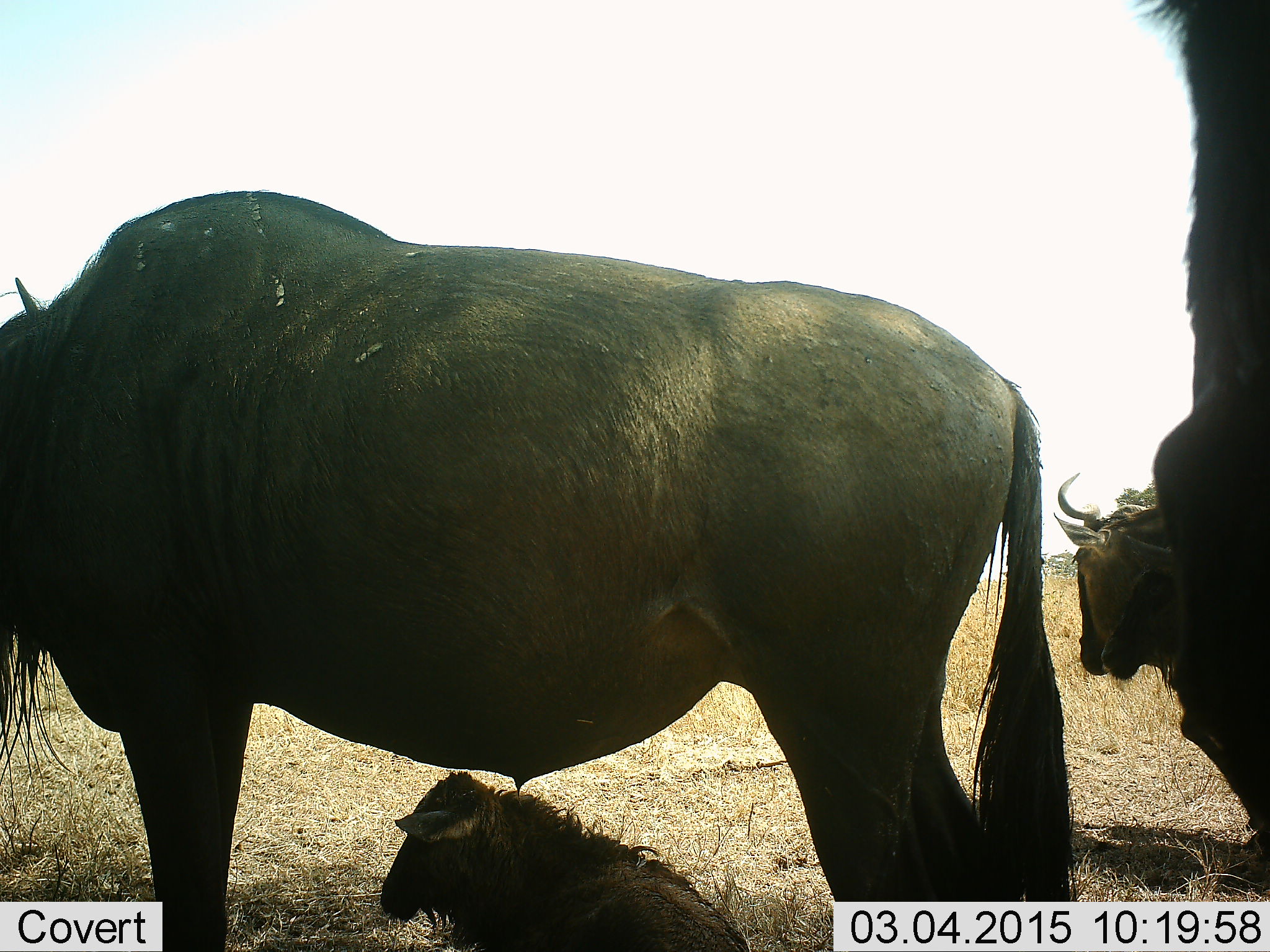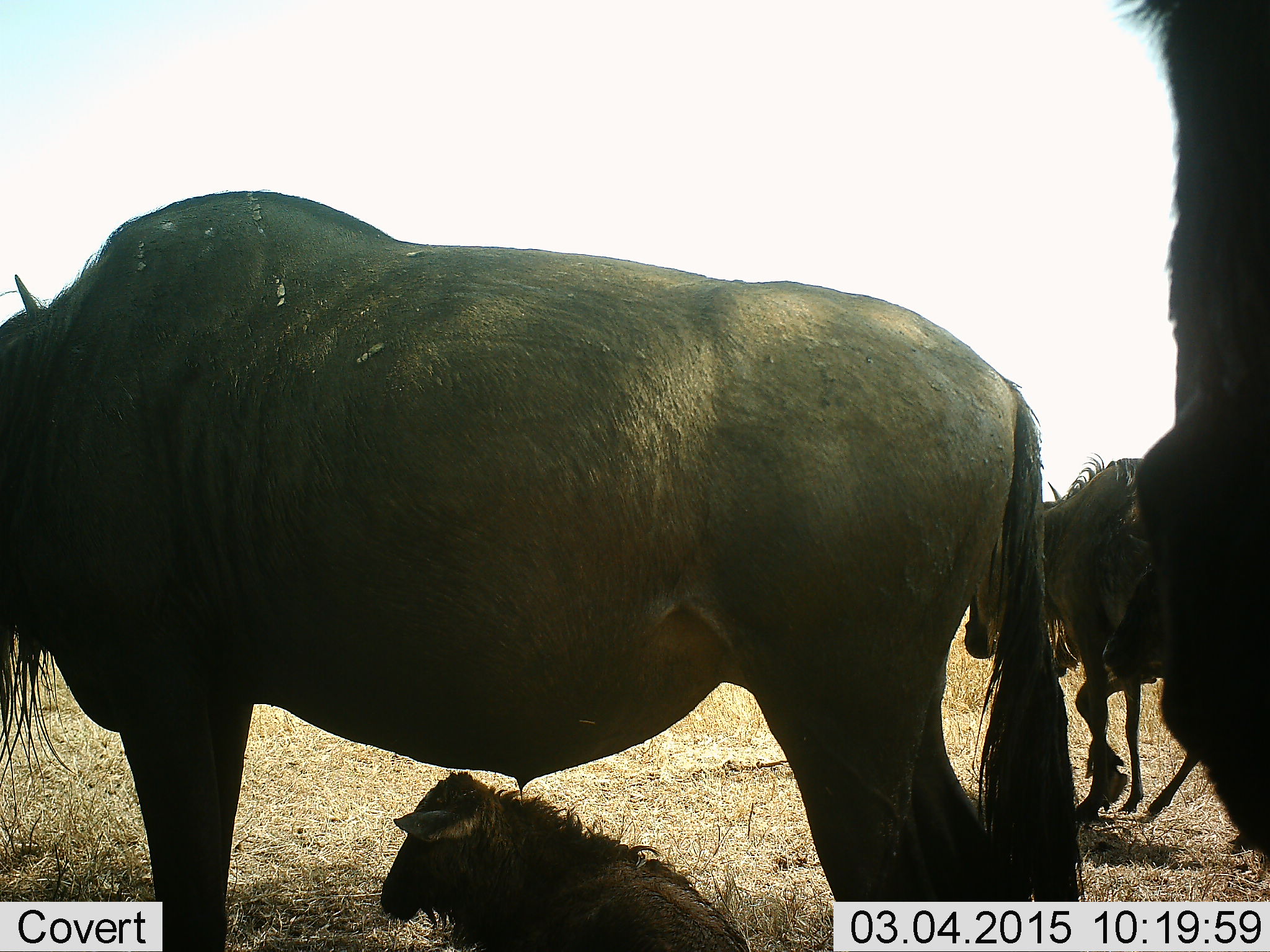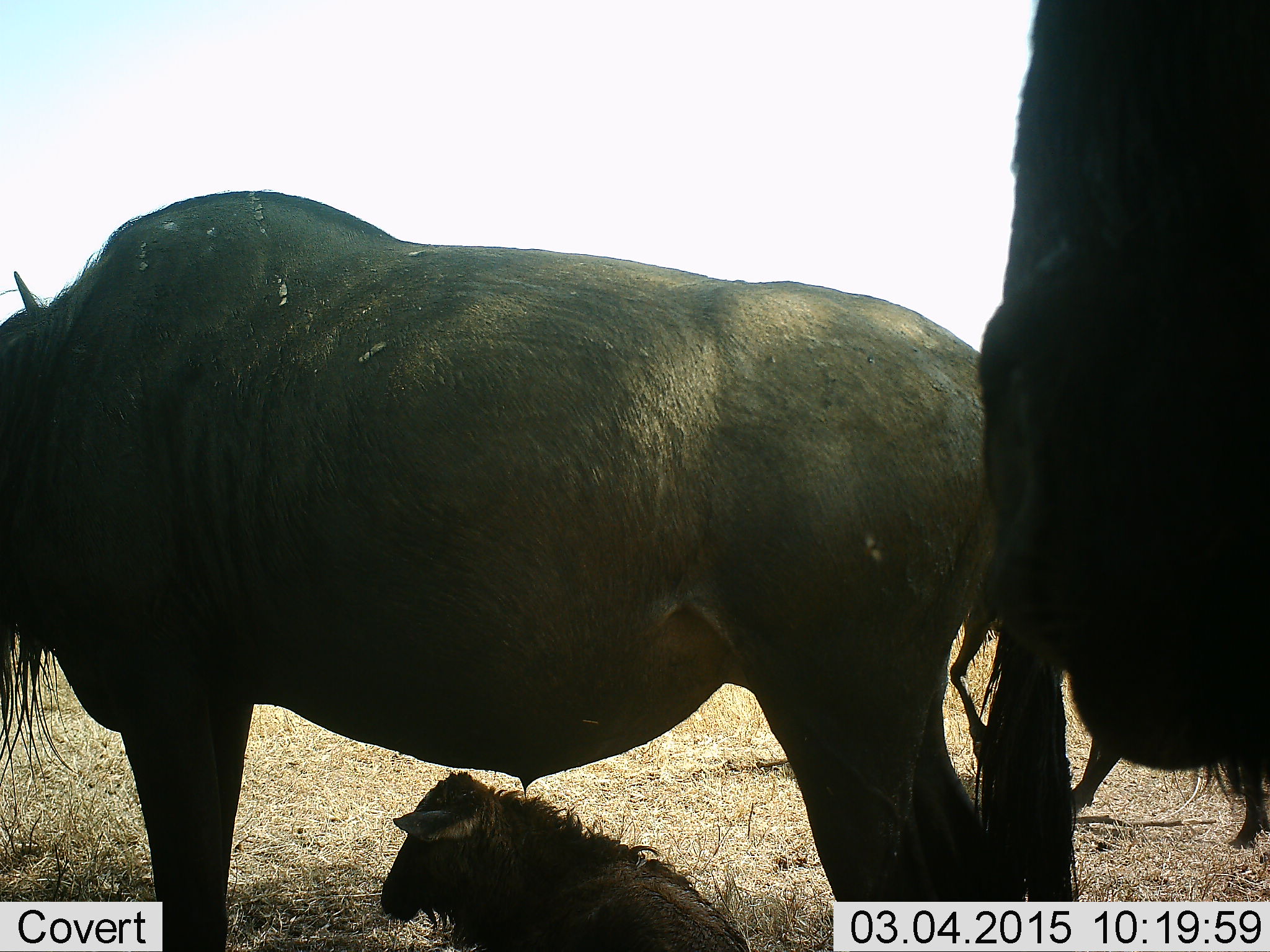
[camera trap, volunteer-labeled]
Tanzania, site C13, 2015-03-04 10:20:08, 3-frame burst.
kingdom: Animalia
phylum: Chordata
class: Mammalia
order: Artiodactyla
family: Bovidae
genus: Connochaetes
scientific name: Connochaetes taurinus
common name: blue wildebeest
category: wildebeest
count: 4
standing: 80%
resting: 60%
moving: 50%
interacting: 10%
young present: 40%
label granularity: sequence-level